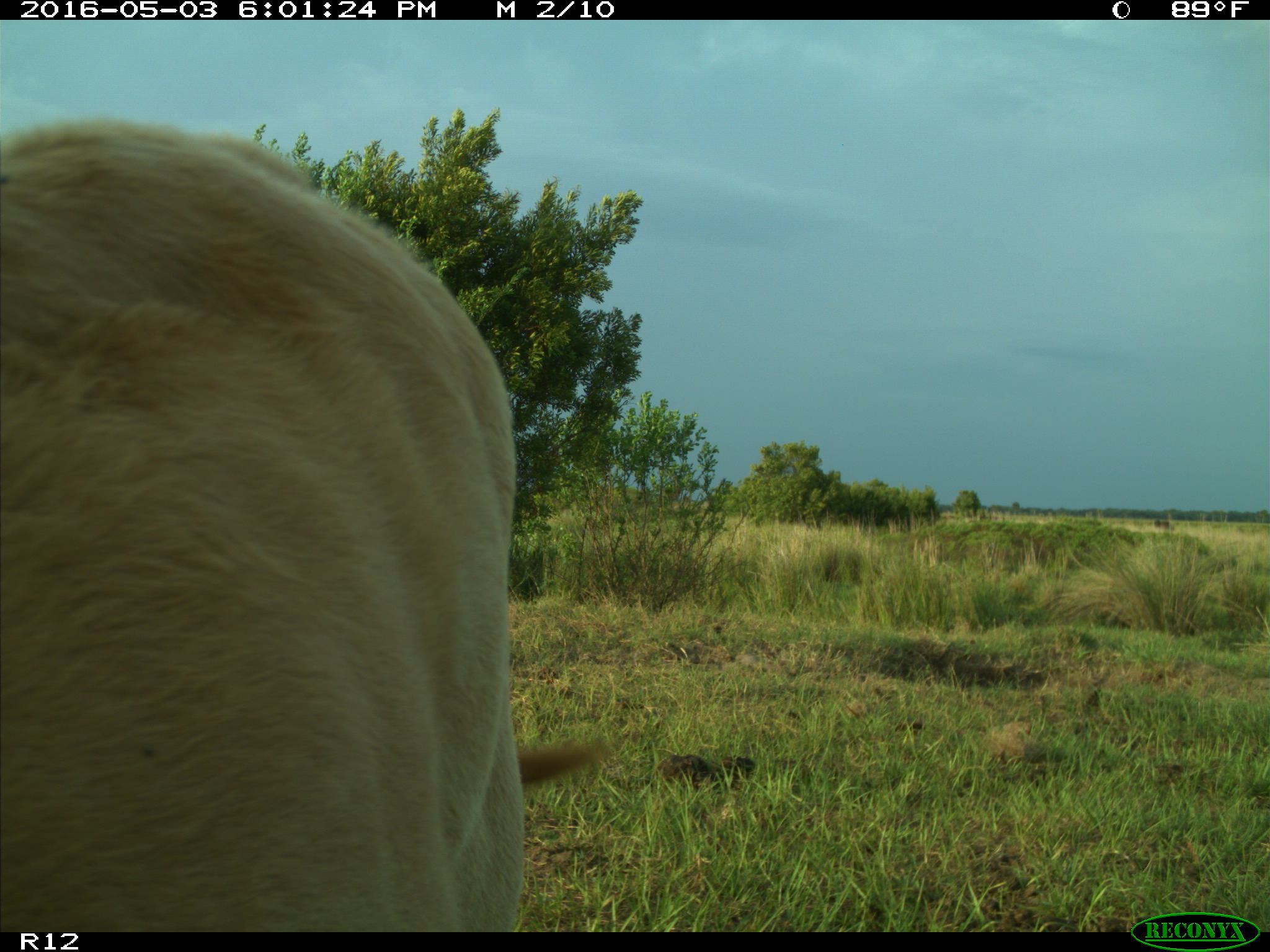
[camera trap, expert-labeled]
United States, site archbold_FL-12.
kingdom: Animalia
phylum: Chordata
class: Mammalia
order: Artiodactyla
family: Bovidae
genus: Bos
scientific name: Bos taurus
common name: domestic cow